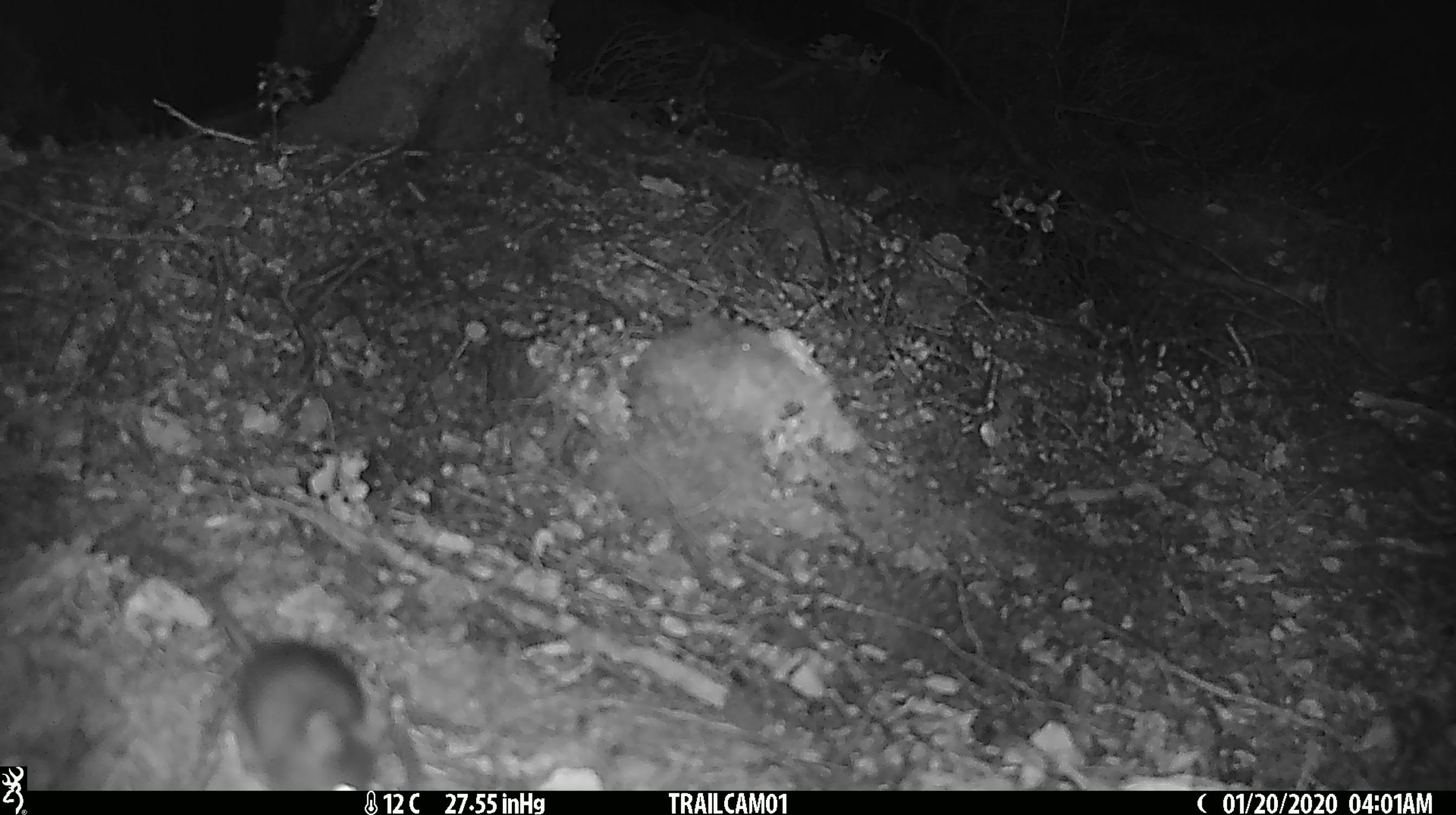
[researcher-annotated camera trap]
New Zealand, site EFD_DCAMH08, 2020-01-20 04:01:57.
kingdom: Animalia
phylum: Chordata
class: Mammalia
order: Rodentia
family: Muridae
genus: Mus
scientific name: Mus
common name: mouse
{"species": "mouse (Mus)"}